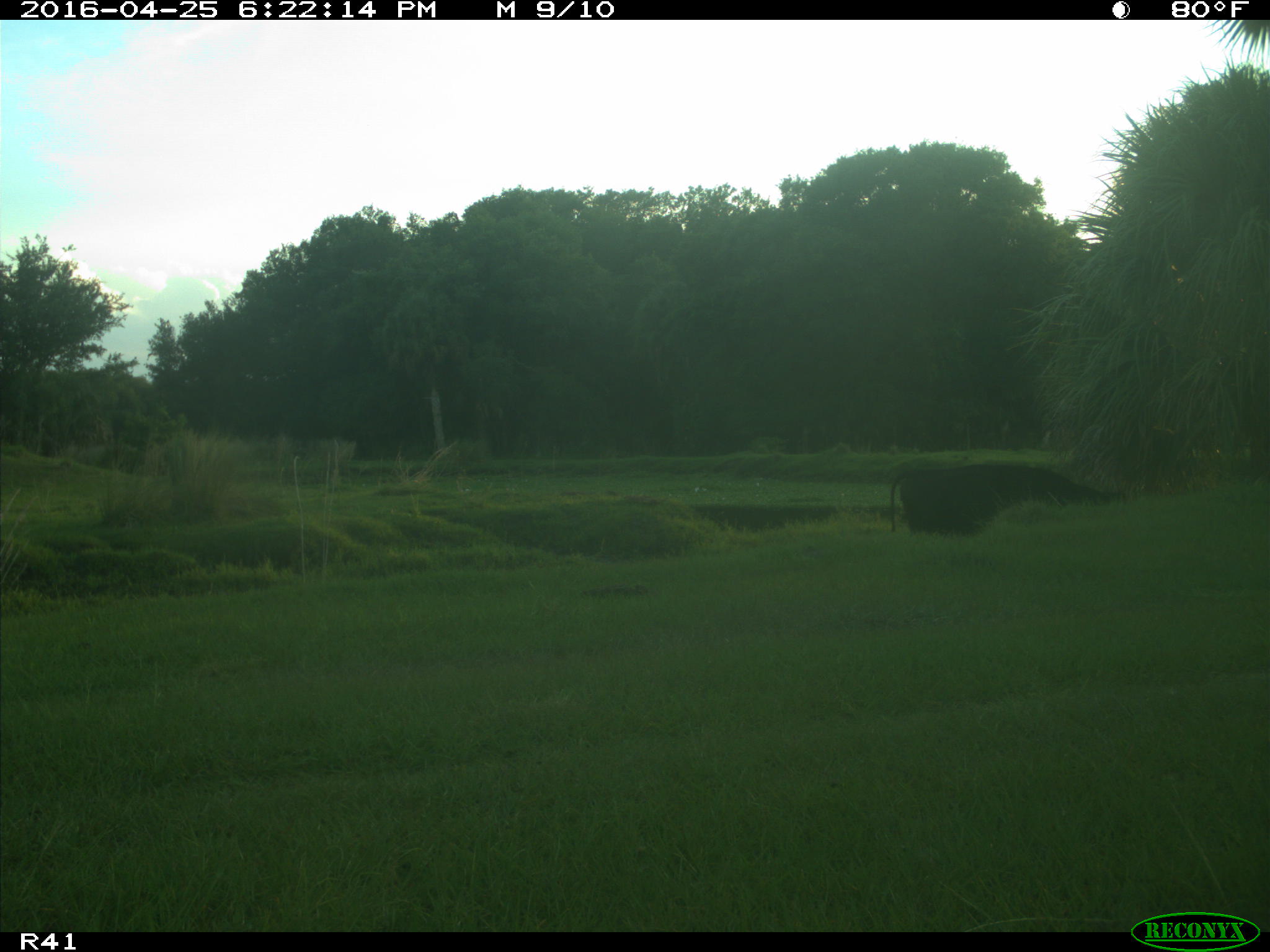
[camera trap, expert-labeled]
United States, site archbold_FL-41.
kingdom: Animalia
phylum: Chordata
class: Mammalia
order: Artiodactyla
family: Bovidae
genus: Bos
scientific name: Bos taurus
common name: domestic cow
Bos taurus (domestic cow).